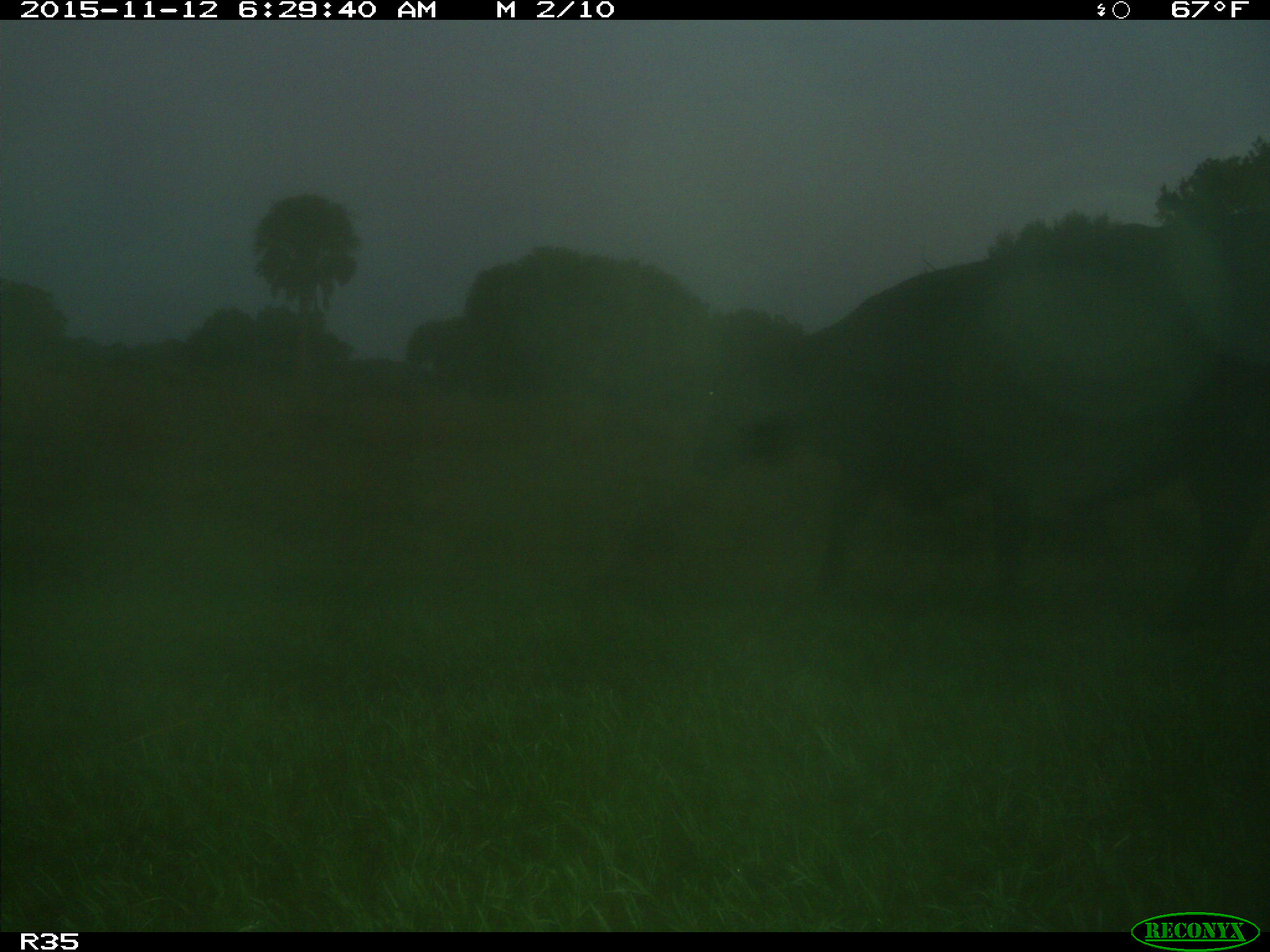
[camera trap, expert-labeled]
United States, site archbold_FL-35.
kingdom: Animalia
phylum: Chordata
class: Mammalia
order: Artiodactyla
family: Bovidae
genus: Bos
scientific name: Bos taurus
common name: domestic cow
Bos taurus (domestic cow).